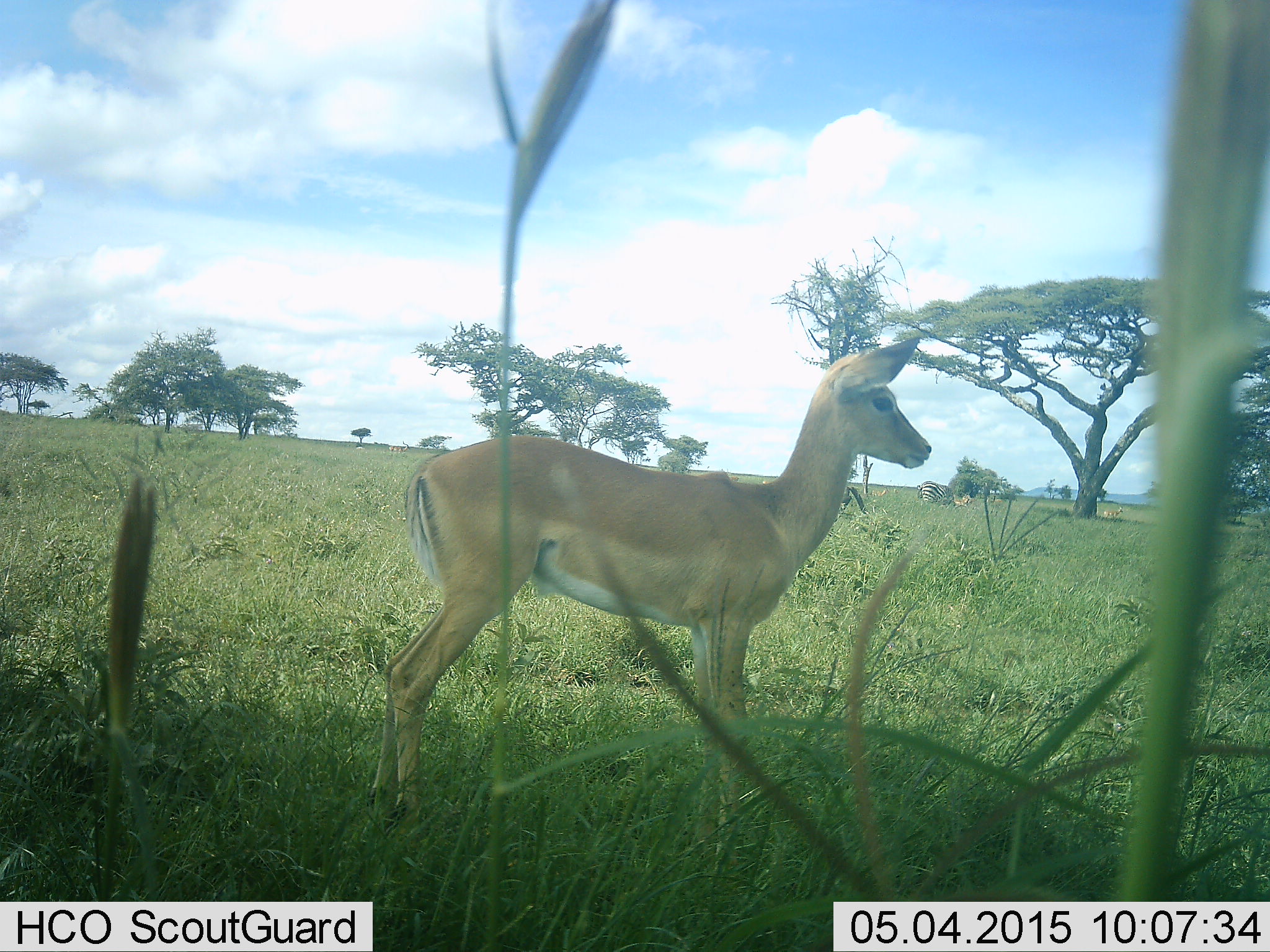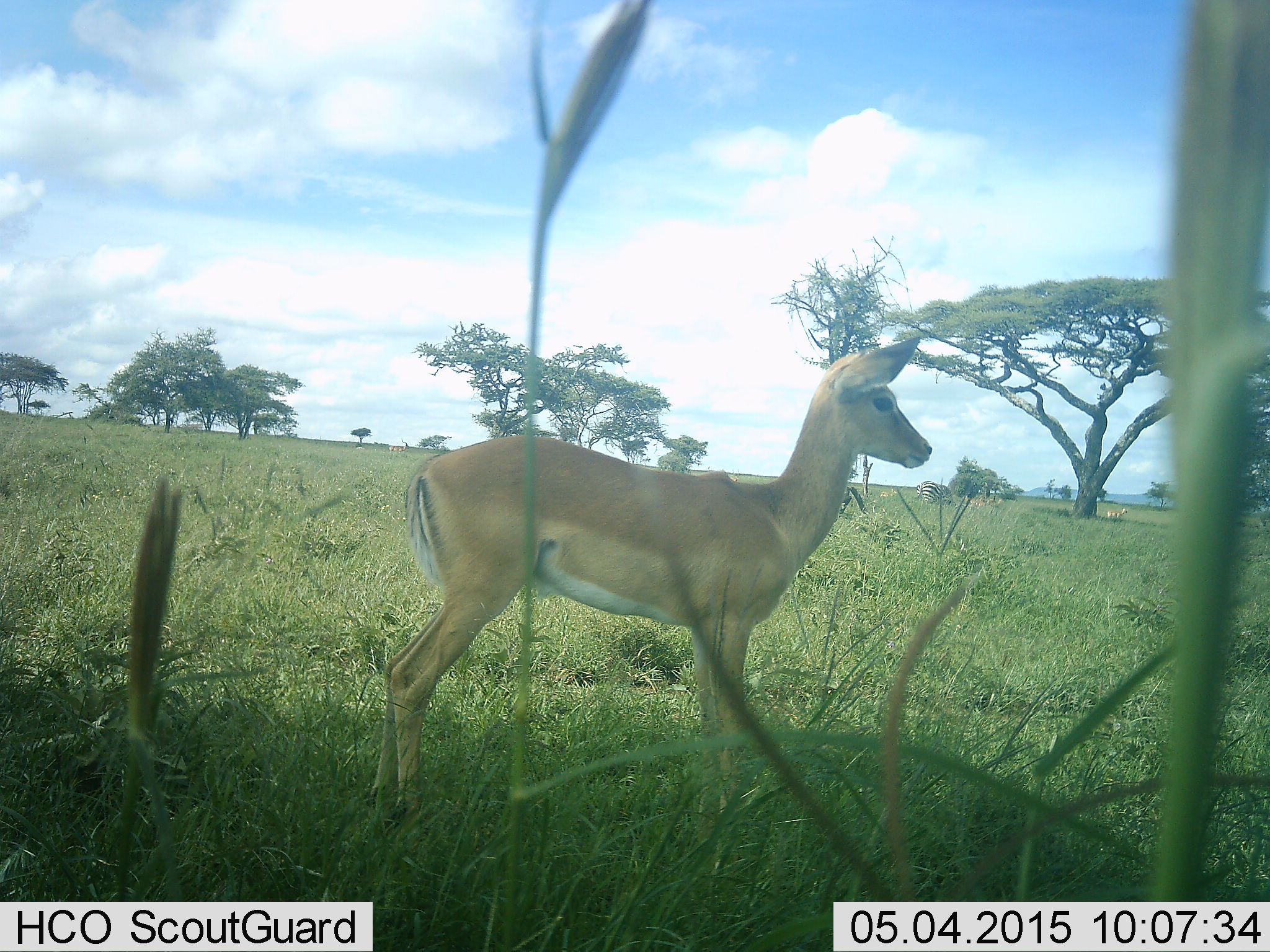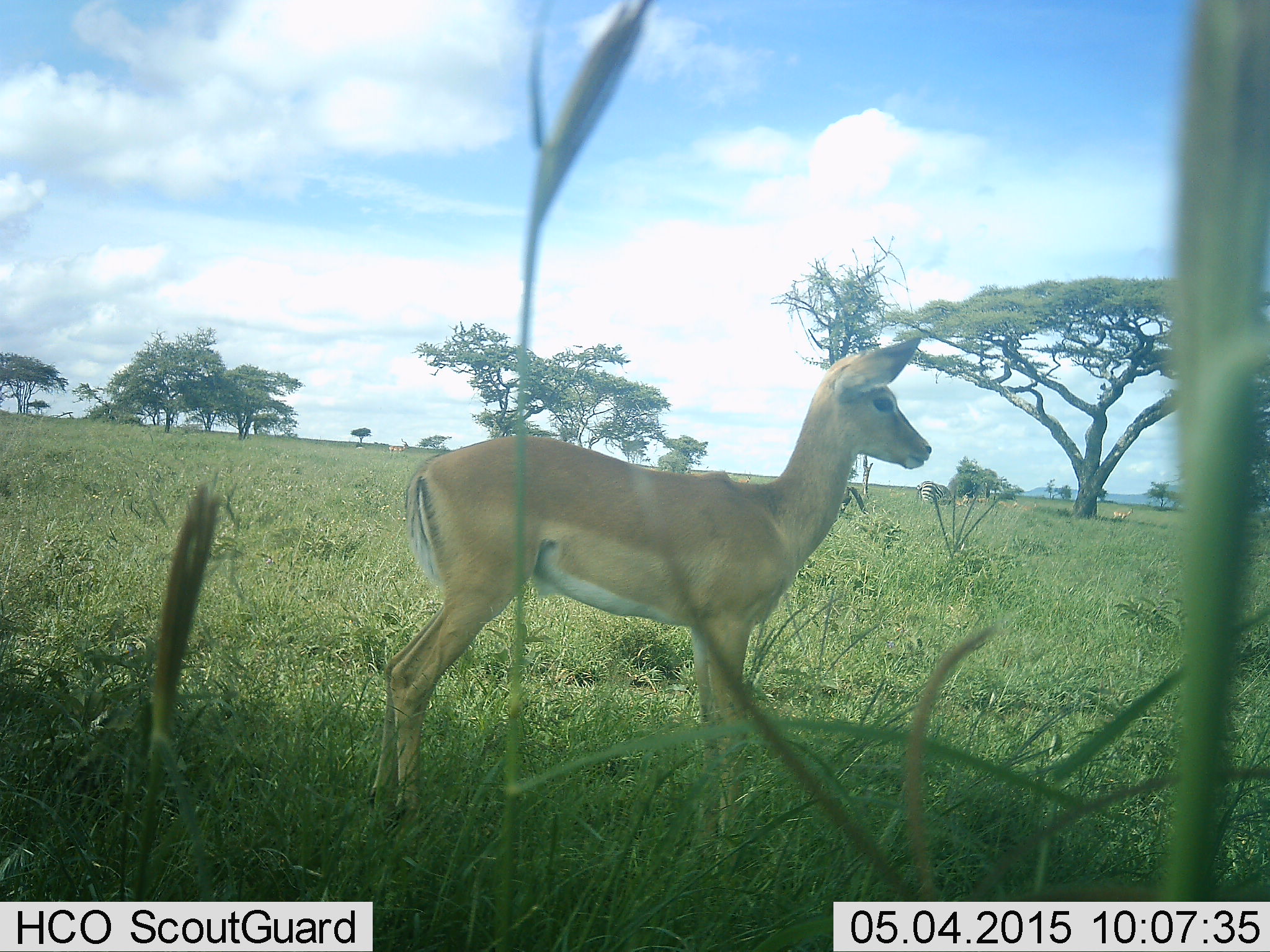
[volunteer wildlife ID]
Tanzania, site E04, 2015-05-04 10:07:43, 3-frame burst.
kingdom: Animalia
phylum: Chordata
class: Mammalia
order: Artiodactyla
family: Bovidae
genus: Aepyceros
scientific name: Aepyceros melampus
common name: impala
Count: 1.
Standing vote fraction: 100%.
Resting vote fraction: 0%.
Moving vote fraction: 25%.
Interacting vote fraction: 0%.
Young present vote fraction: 0%.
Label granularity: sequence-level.